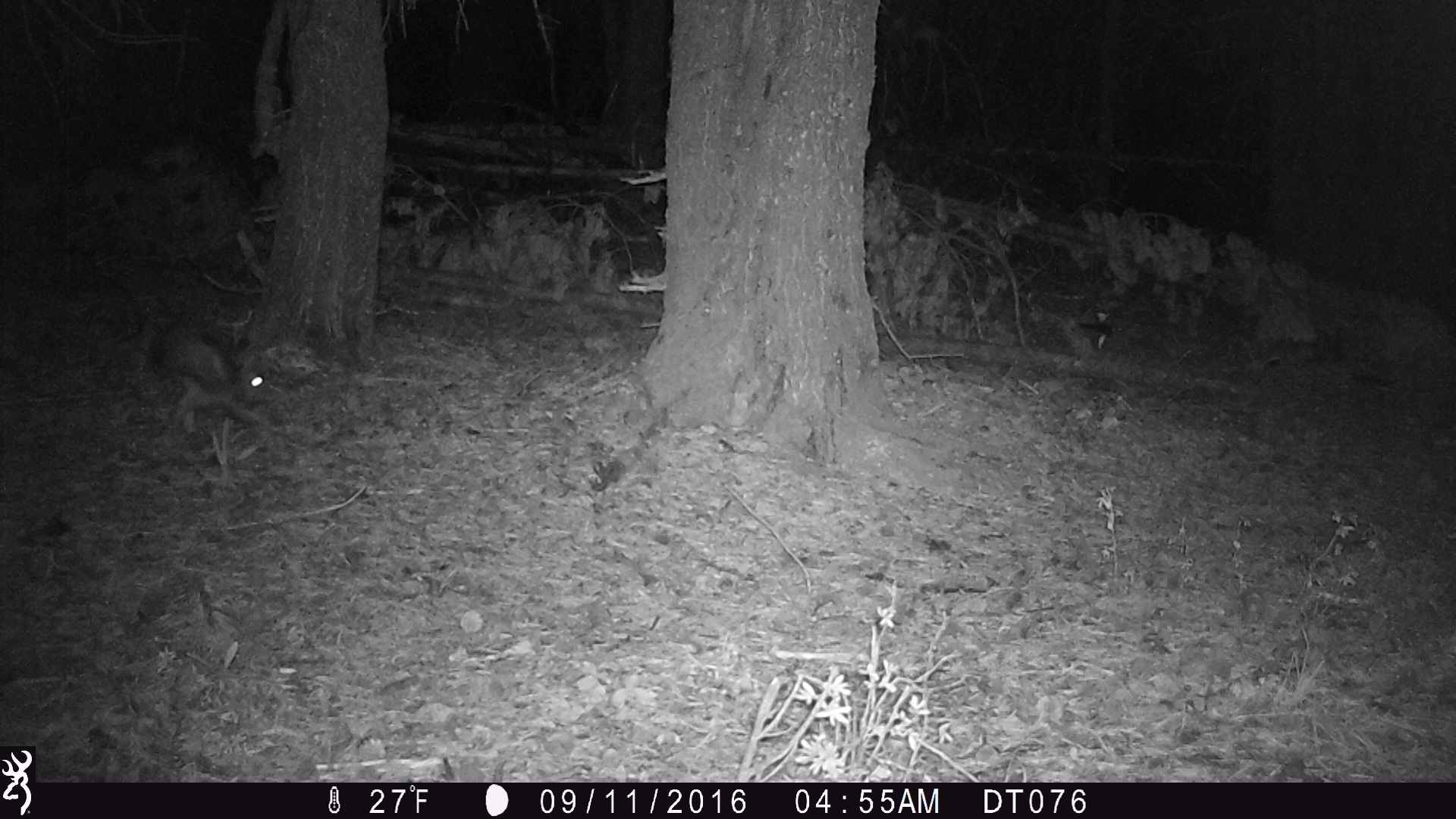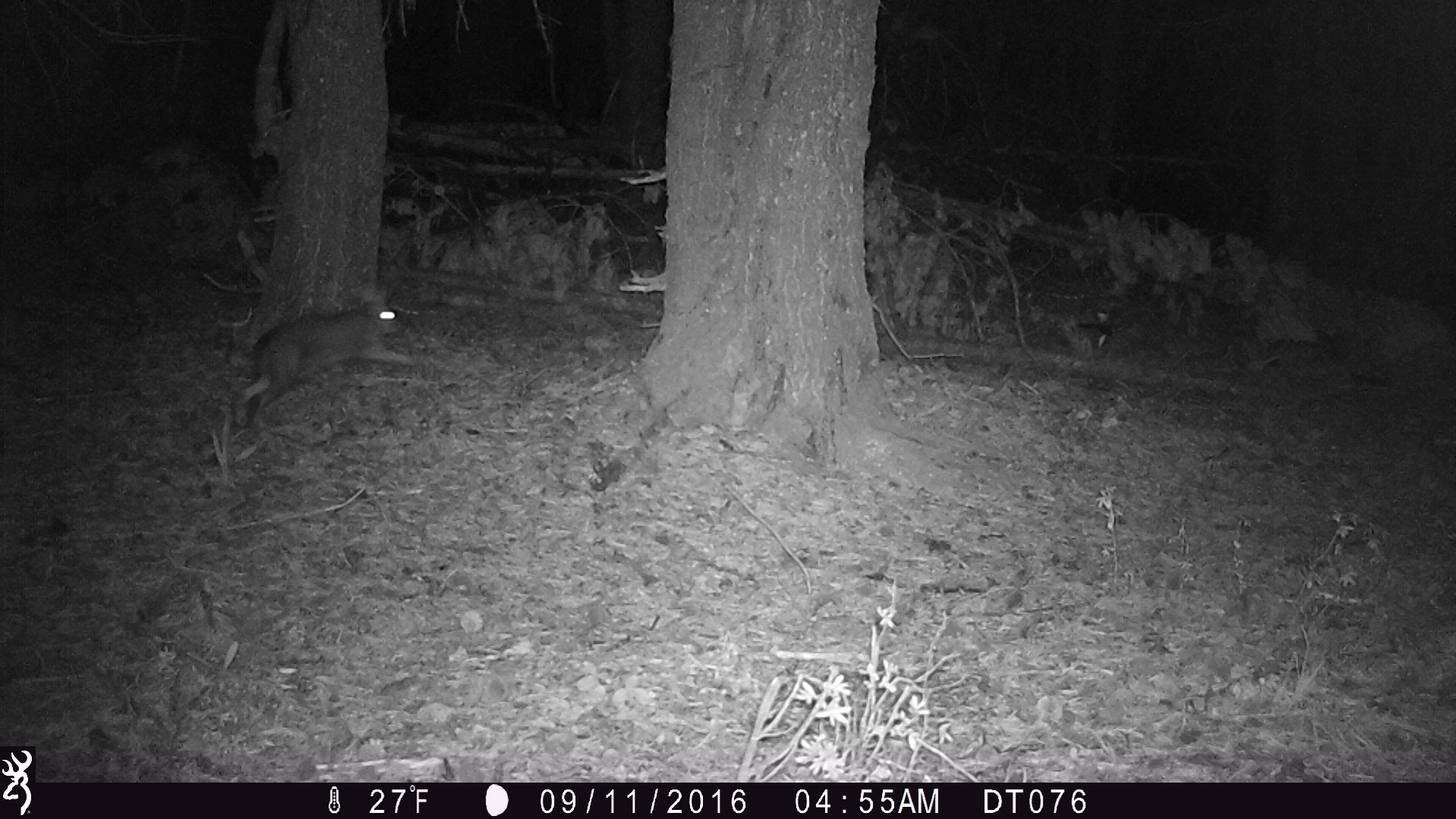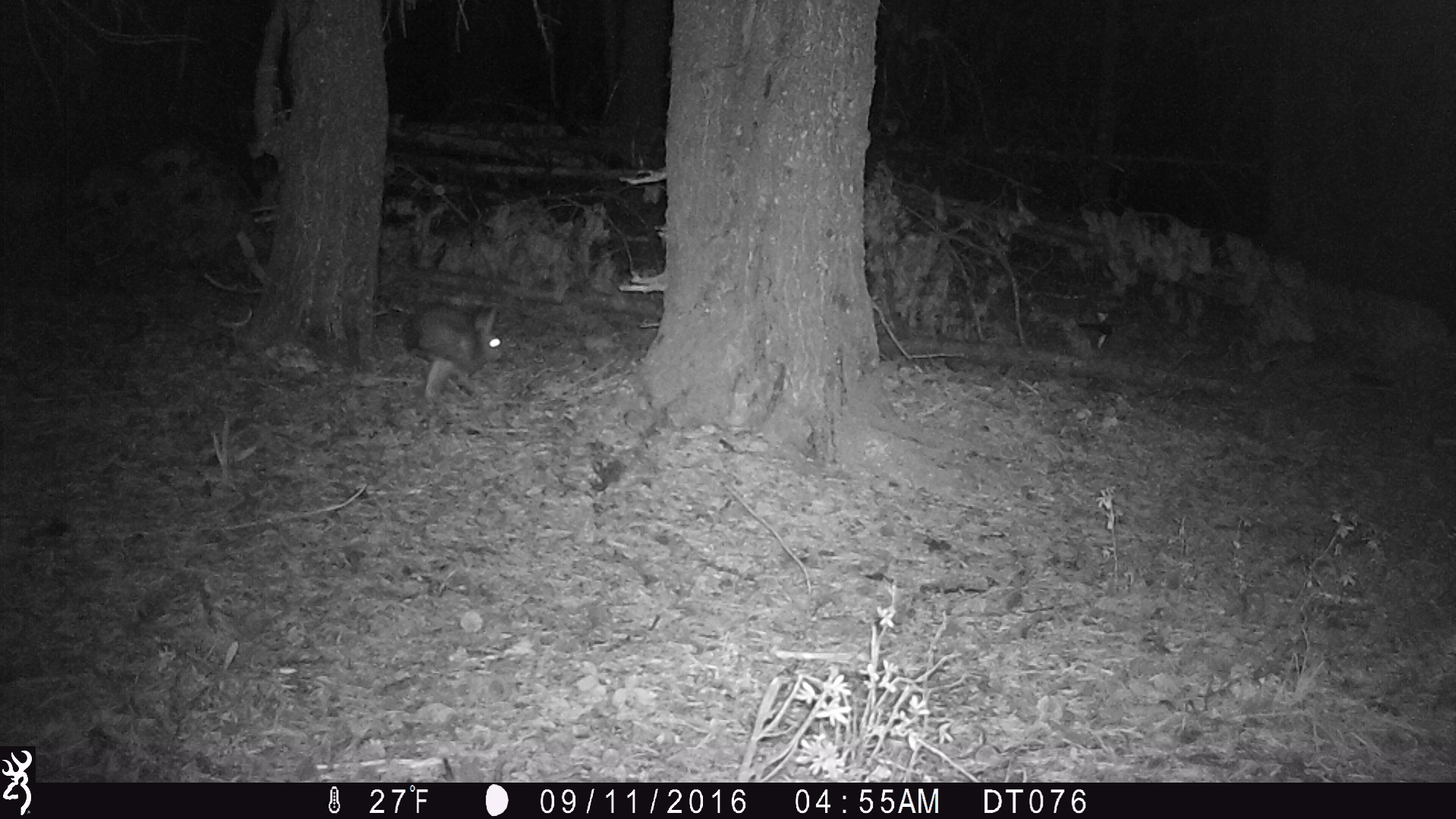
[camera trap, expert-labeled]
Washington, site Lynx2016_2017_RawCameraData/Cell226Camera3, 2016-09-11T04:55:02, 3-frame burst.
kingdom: Animalia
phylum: Chordata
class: Mammalia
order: Lagomorpha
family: Leporidae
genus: Lepus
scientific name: Lepus americanus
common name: snowshoe hare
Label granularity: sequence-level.